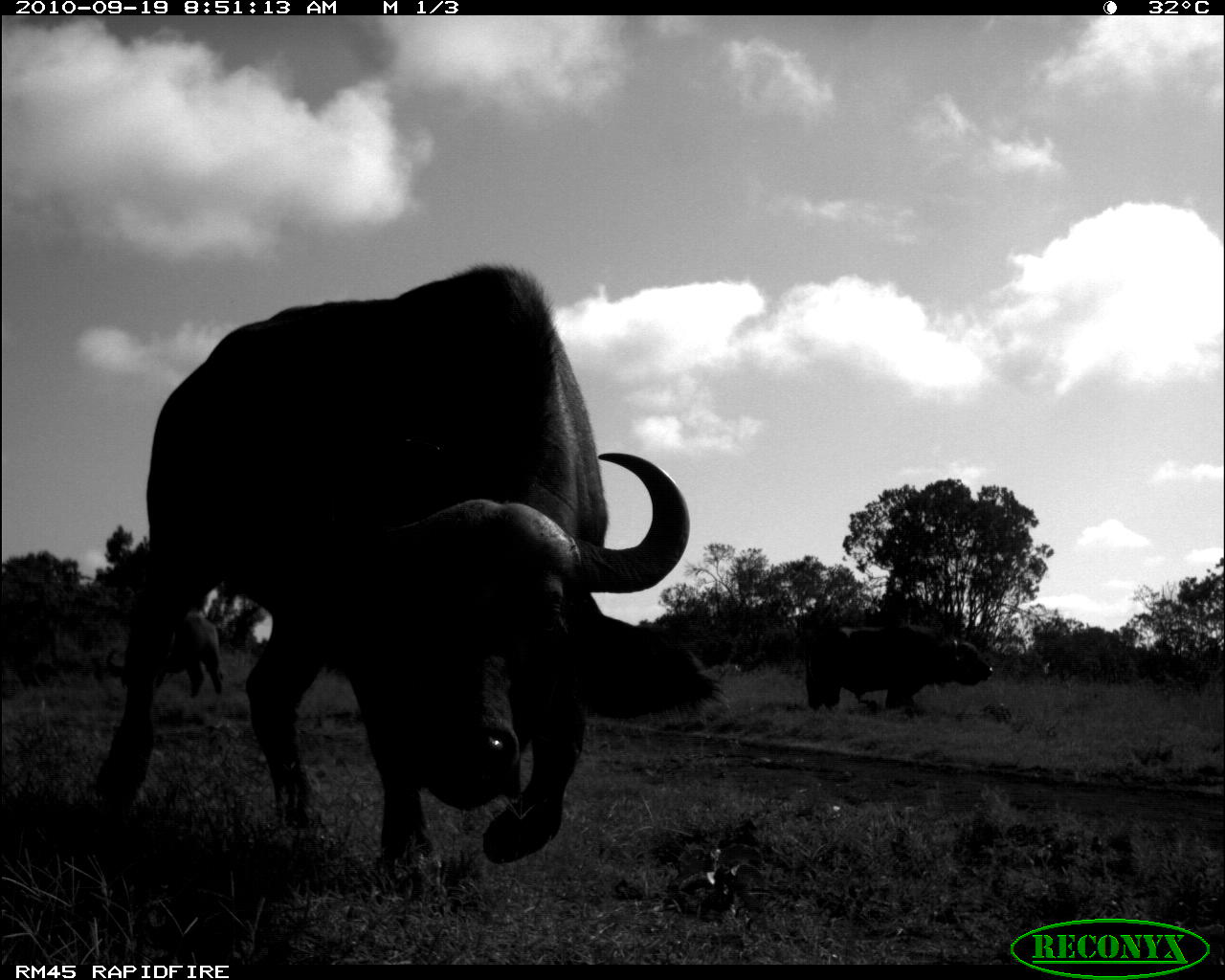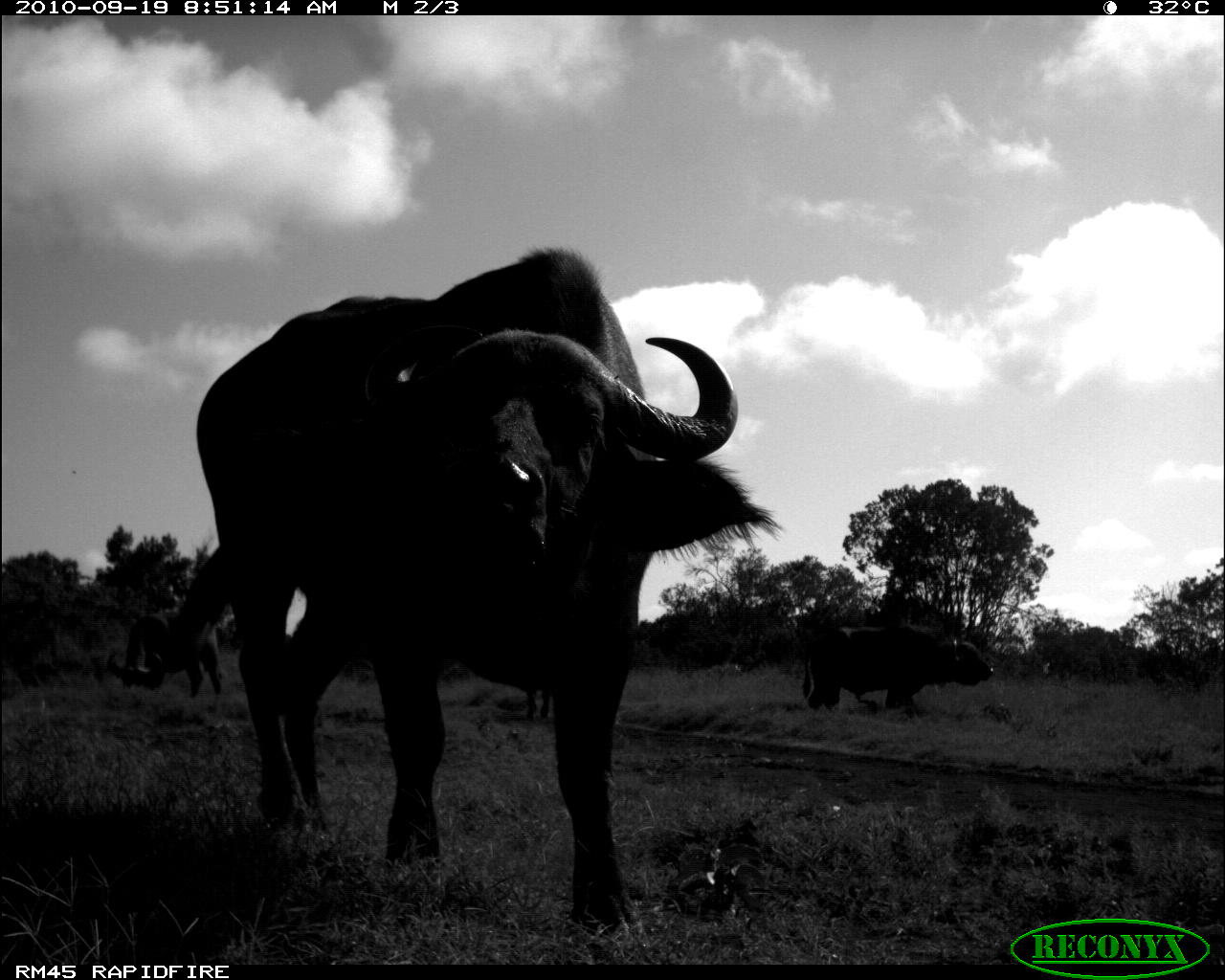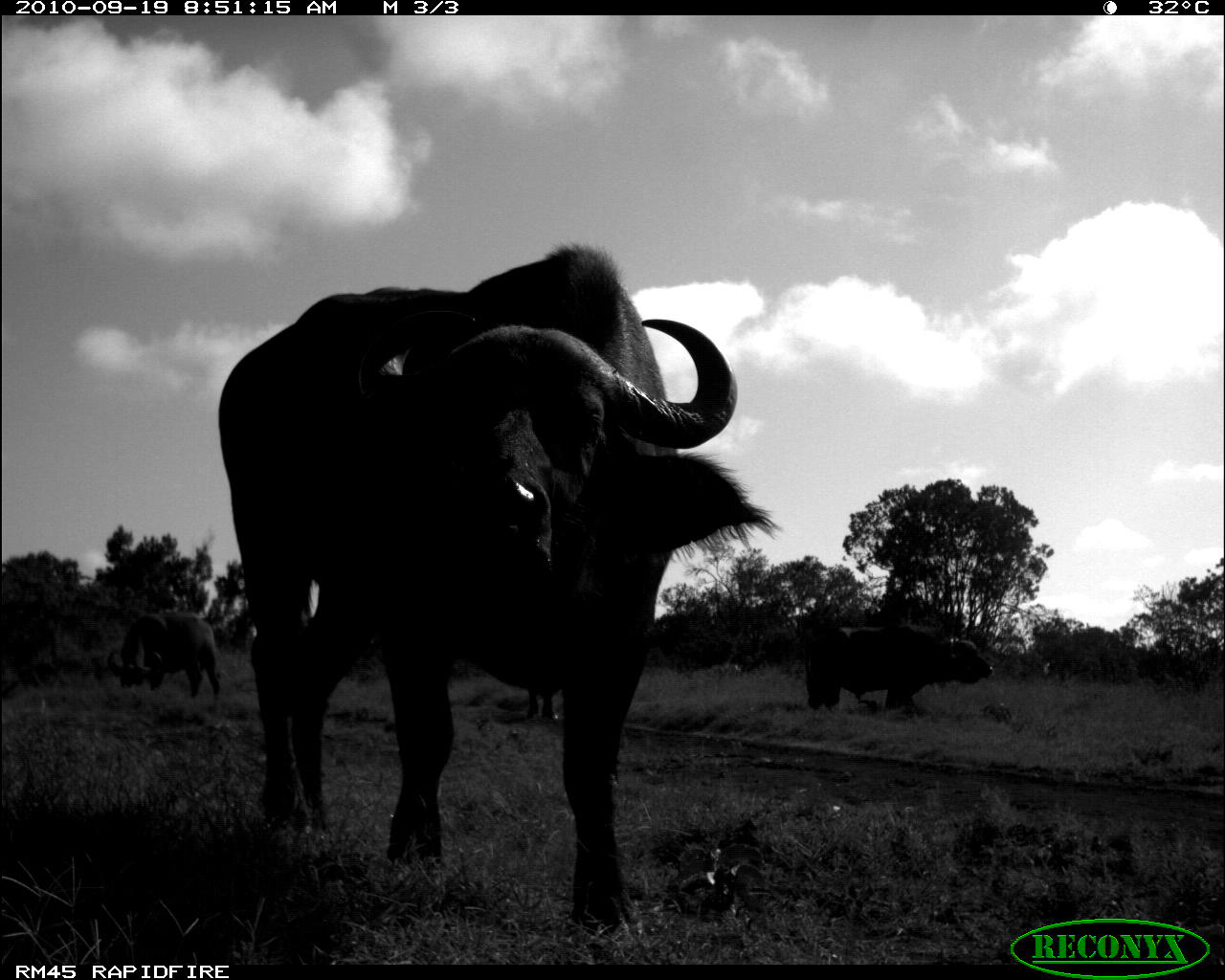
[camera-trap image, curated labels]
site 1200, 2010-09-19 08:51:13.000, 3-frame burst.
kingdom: Animalia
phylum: Chordata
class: Mammalia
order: Artiodactyla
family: Bovidae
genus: Syncerus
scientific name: Syncerus caffer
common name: african buffalo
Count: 3.